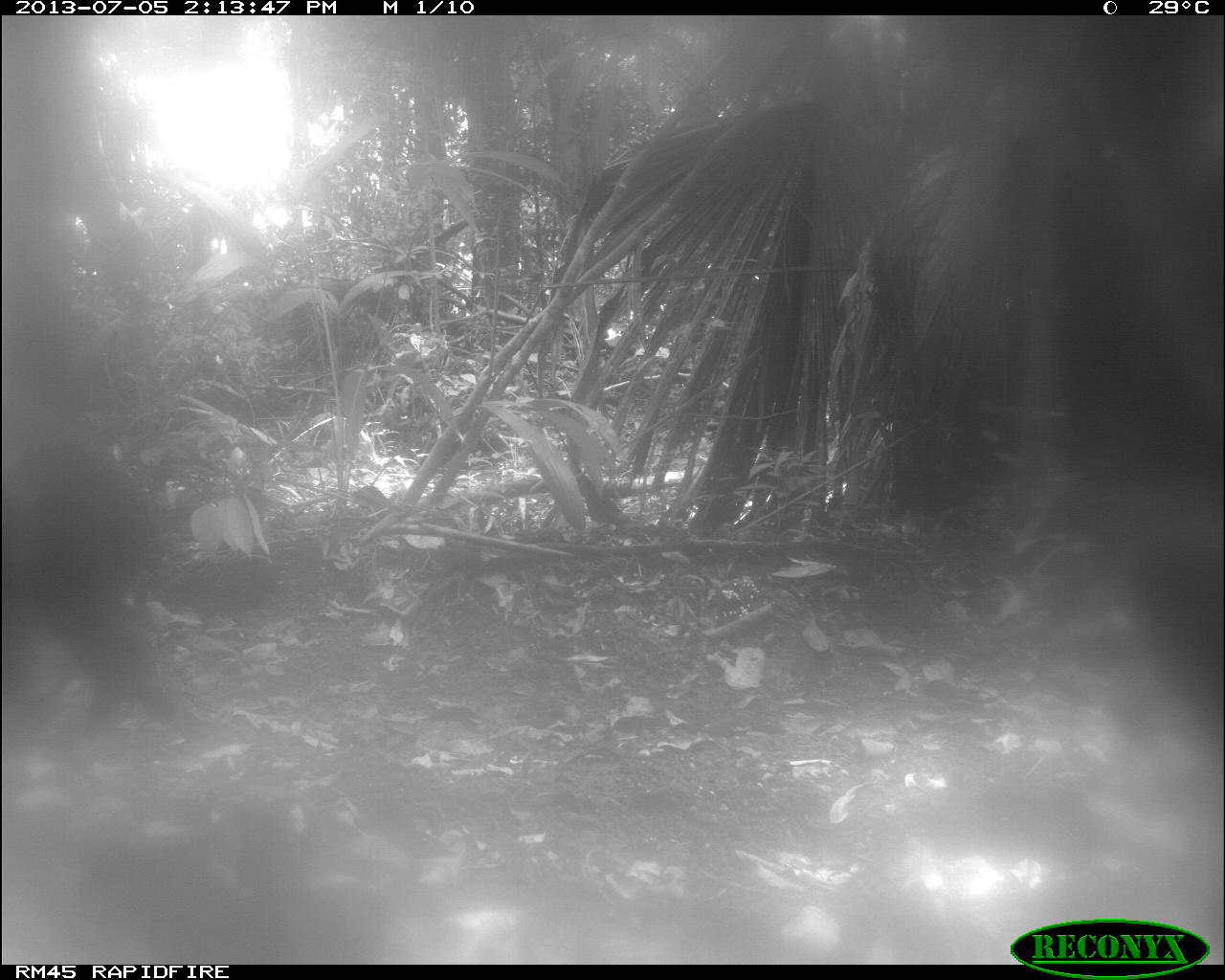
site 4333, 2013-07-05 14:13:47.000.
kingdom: Animalia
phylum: Chordata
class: Mammalia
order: Artiodactyla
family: Tayassuidae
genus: Tayassu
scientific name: Tayassu pecari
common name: white-lipped peccary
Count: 2.